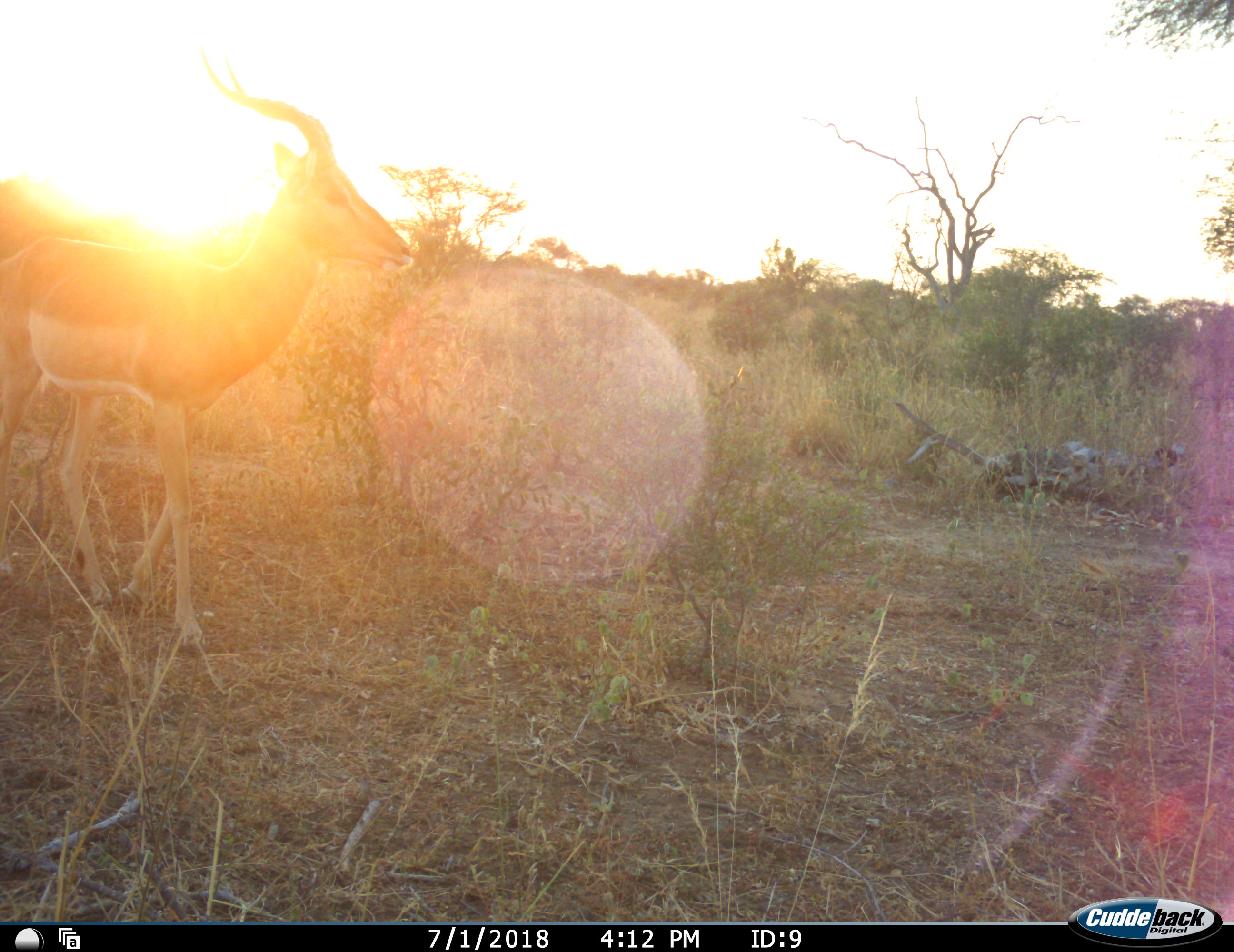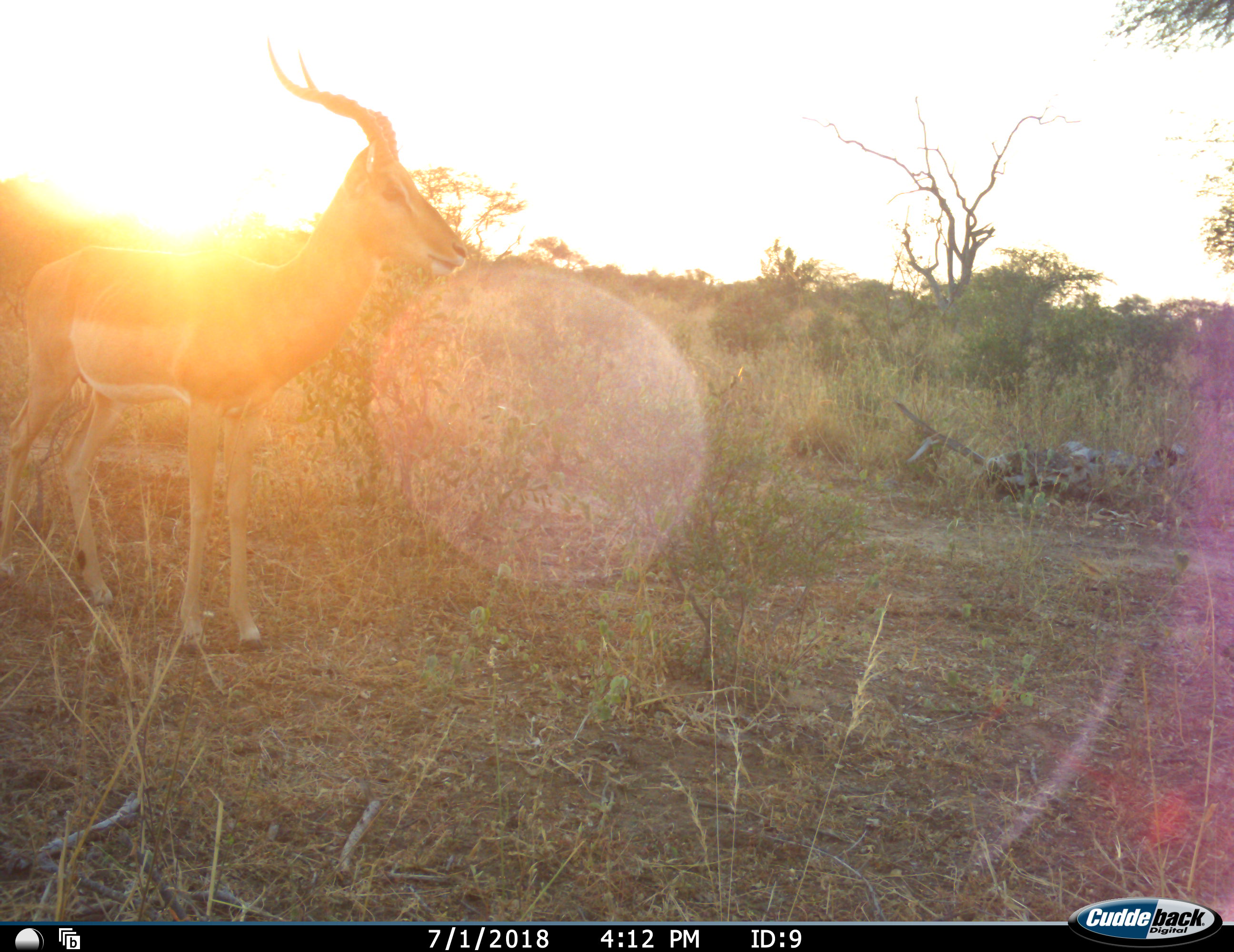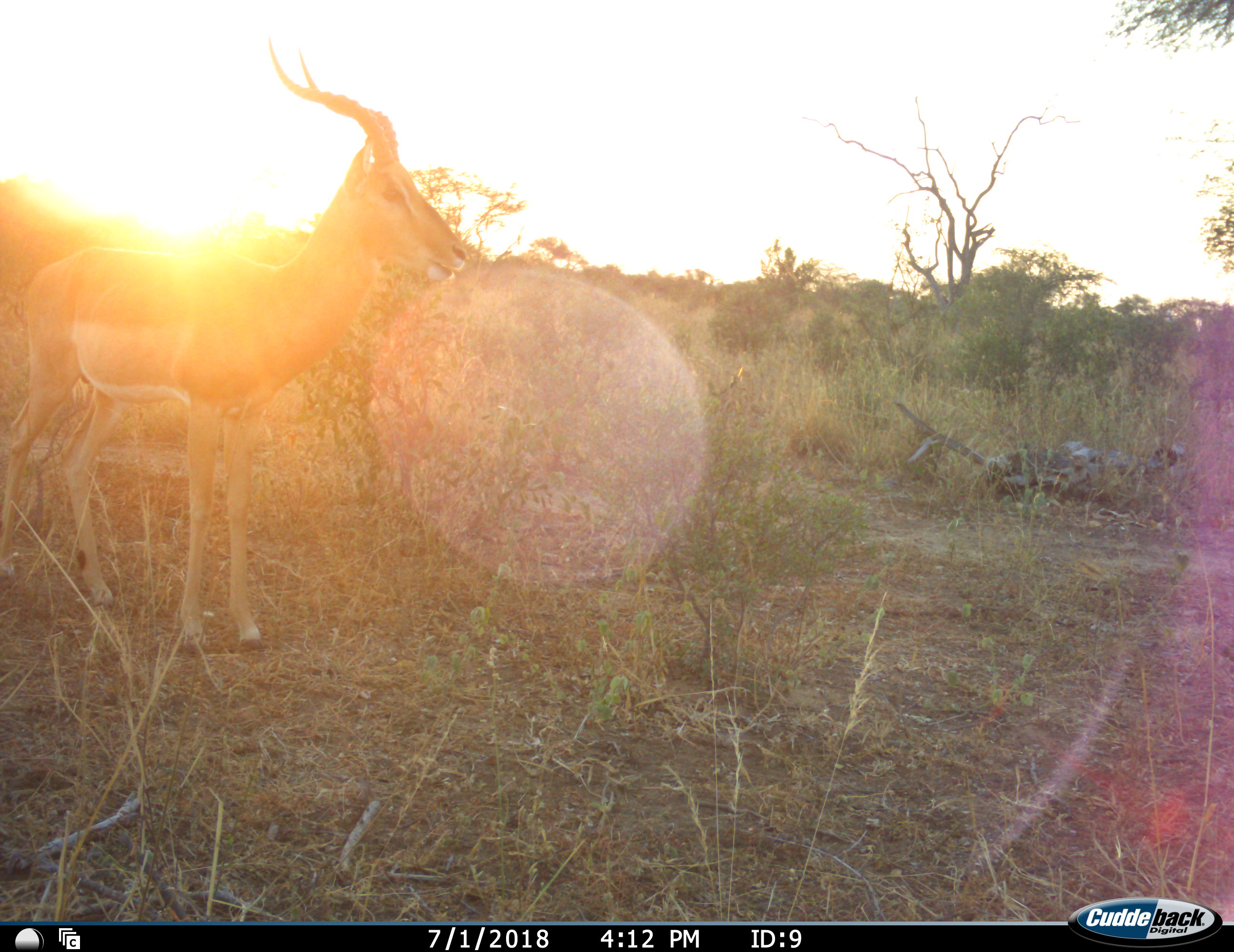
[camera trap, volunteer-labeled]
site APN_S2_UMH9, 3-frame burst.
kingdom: Animalia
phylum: Chordata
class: Mammalia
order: Artiodactyla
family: Bovidae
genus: Aepyceros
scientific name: Aepyceros melampus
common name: impala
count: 1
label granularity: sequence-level